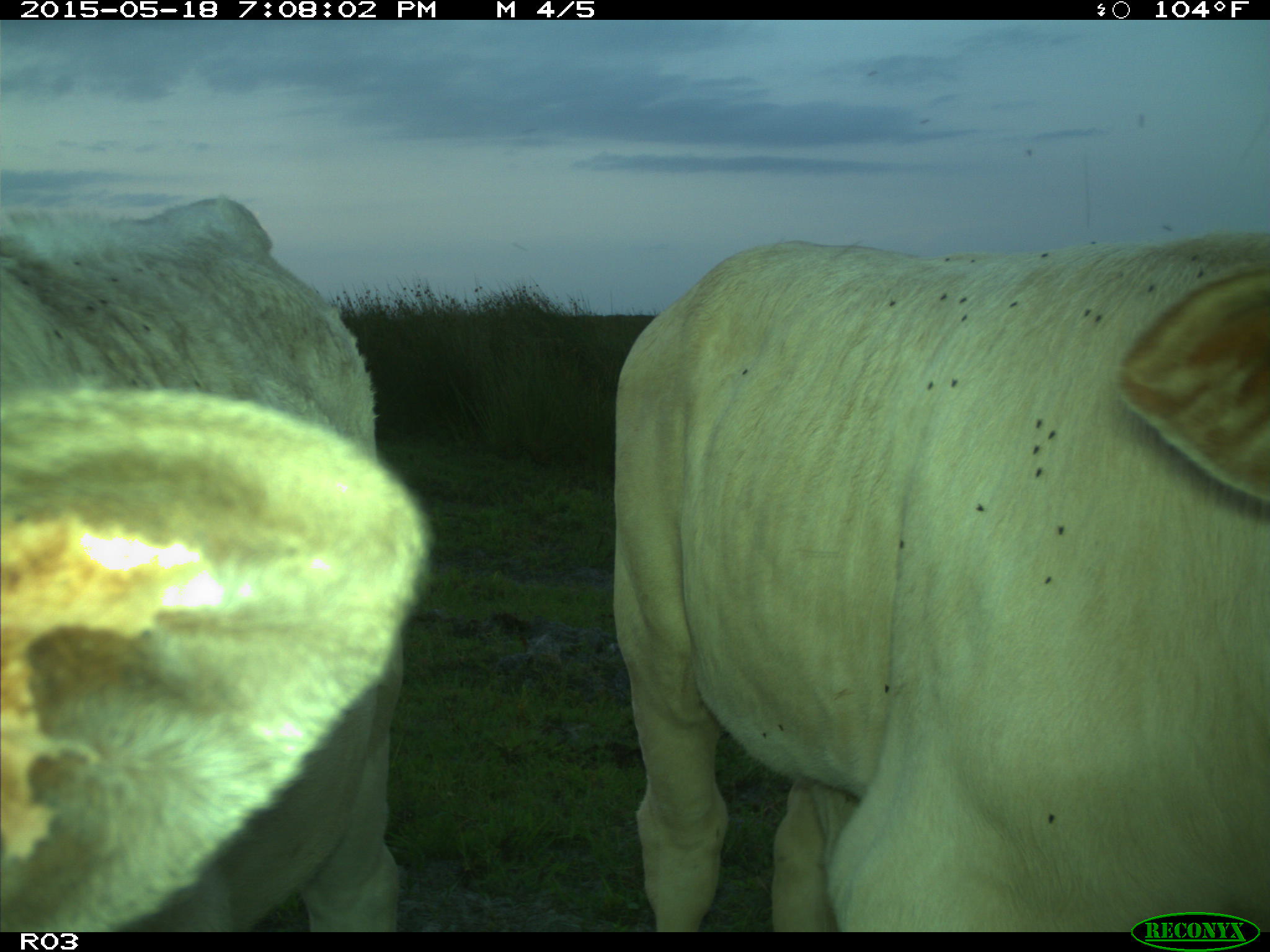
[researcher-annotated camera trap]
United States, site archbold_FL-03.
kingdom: Animalia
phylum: Chordata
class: Mammalia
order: Artiodactyla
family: Bovidae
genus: Bos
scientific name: Bos taurus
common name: domestic cow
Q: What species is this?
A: Bos taurus (domestic cow).